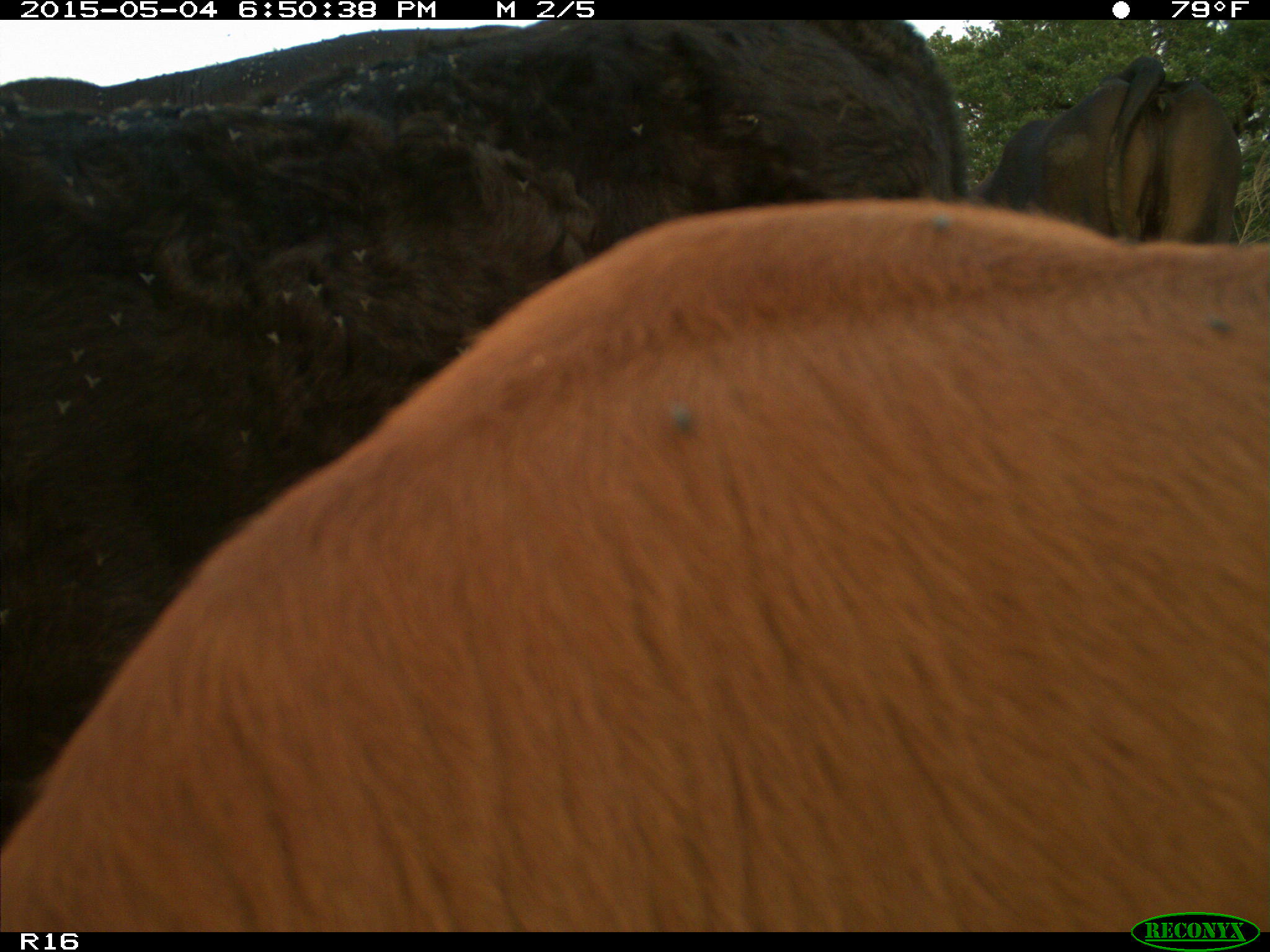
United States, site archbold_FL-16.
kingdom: Animalia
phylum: Chordata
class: Mammalia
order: Artiodactyla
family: Bovidae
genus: Bos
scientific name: Bos taurus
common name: domestic cow